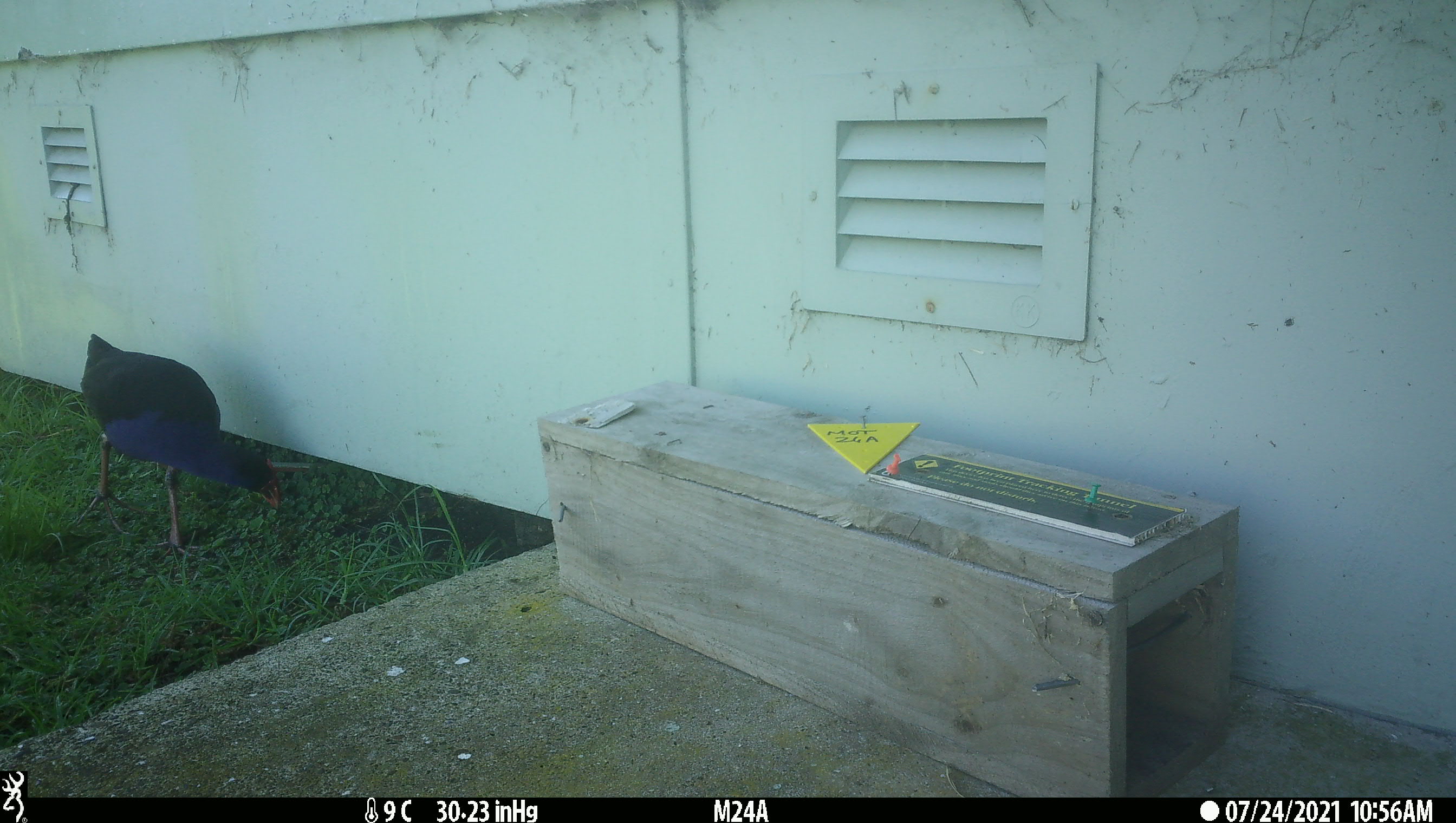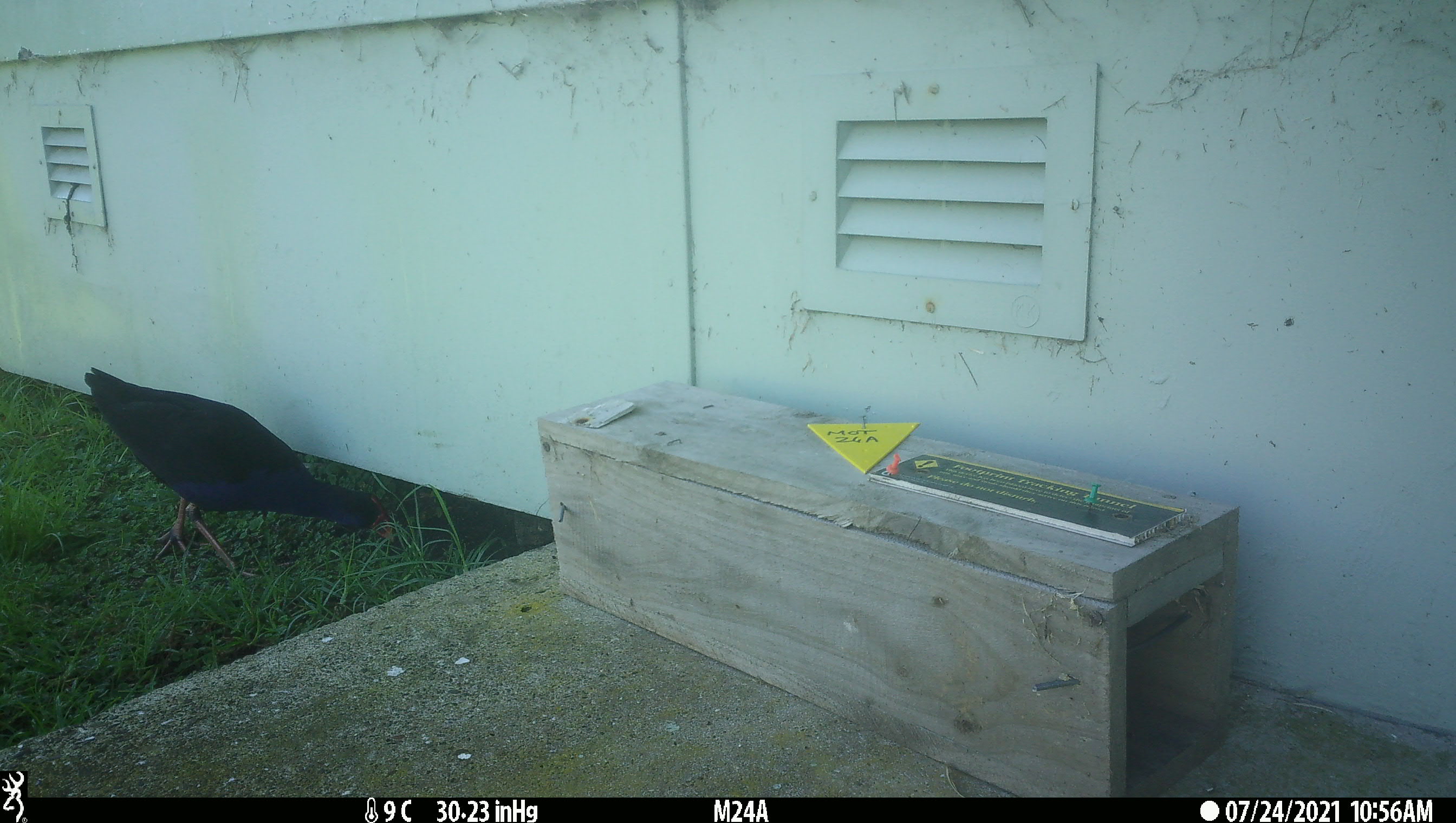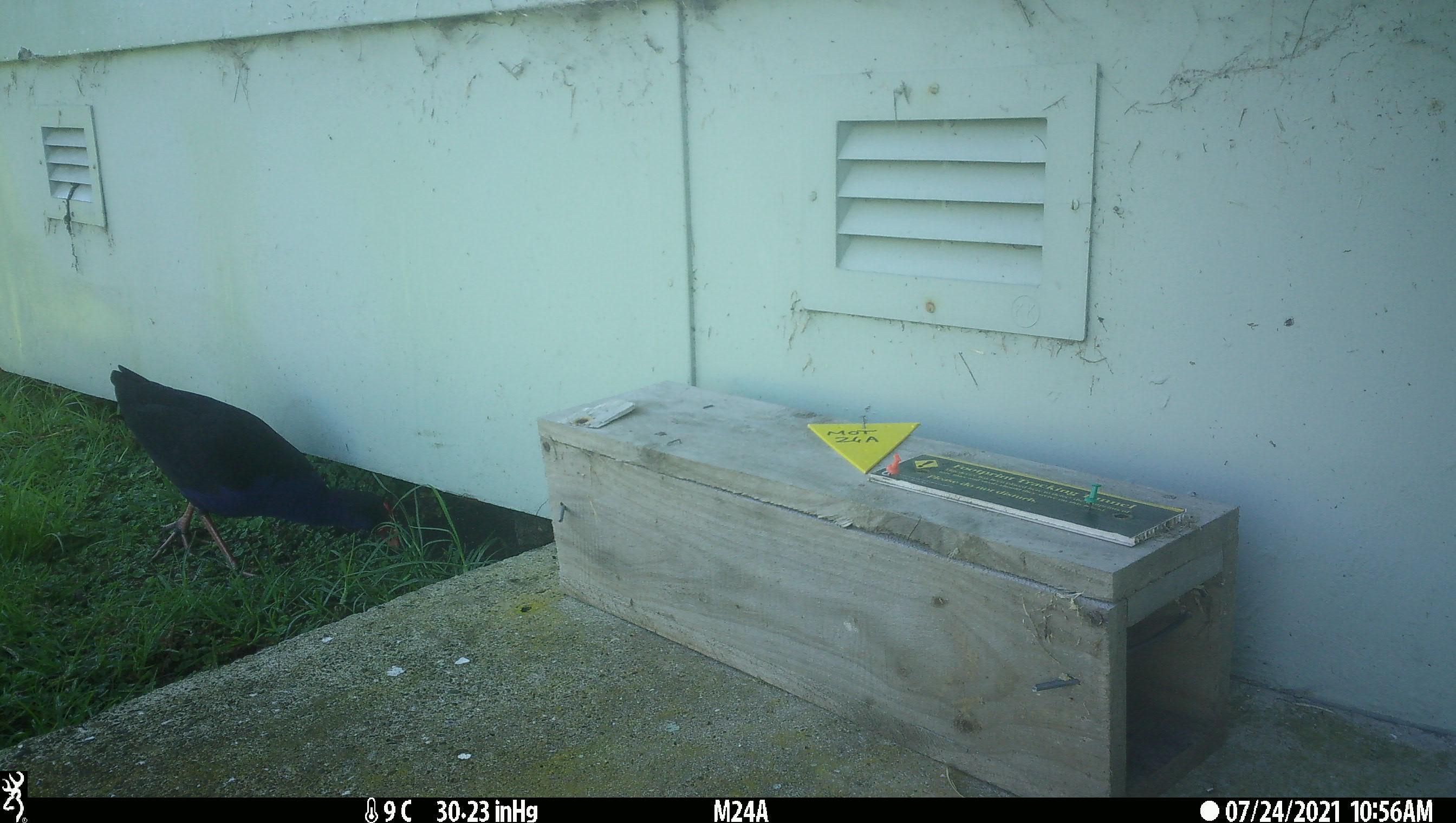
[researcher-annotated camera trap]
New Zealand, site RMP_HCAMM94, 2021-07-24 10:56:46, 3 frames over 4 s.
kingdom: Animalia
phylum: Chordata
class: Aves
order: Gruiformes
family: Rallidae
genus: Porphyrio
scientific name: Porphyrio melanotus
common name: australasian swamphen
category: pukeko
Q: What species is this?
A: Pukeko (australasian swamphen) (Porphyrio melanotus).